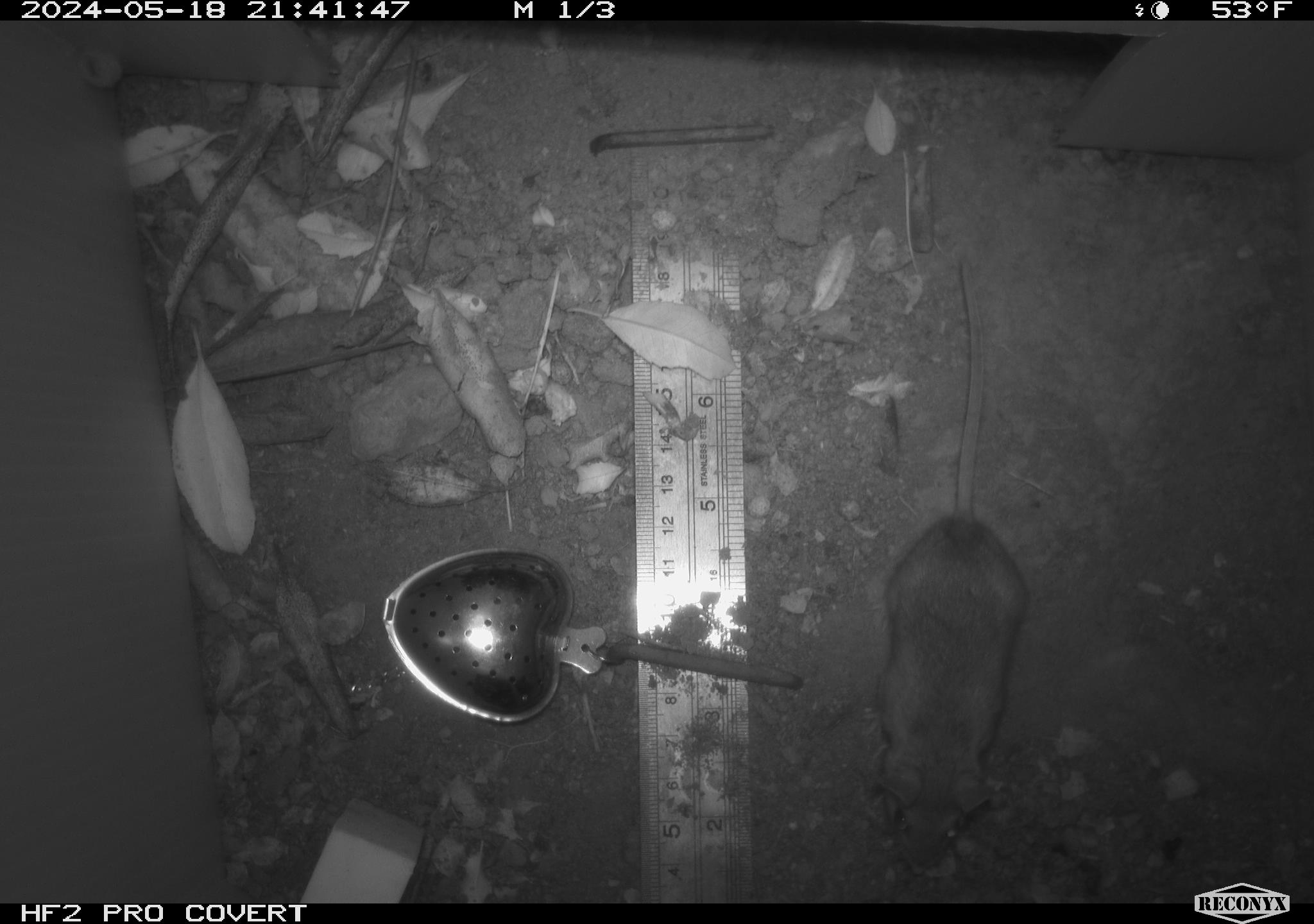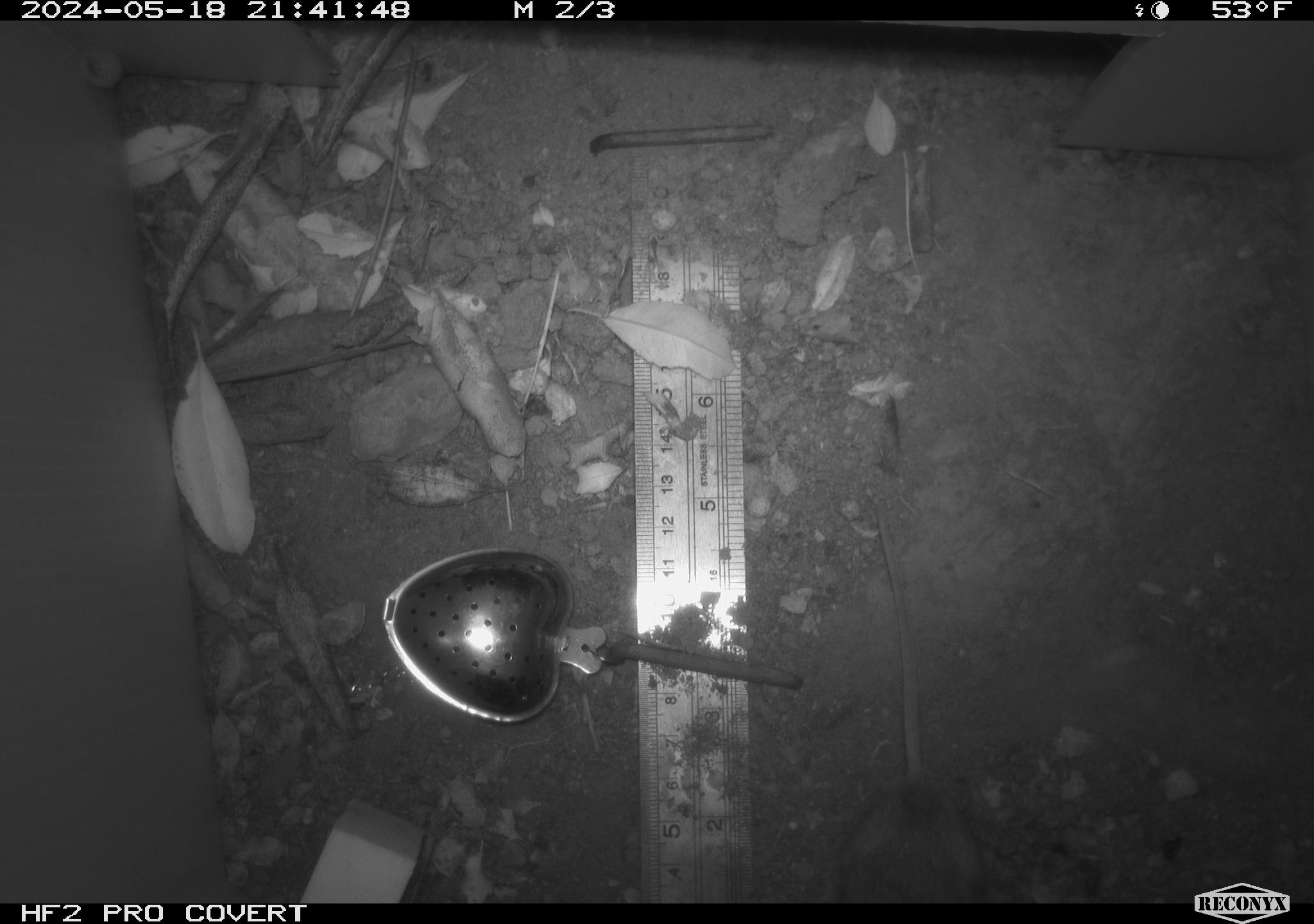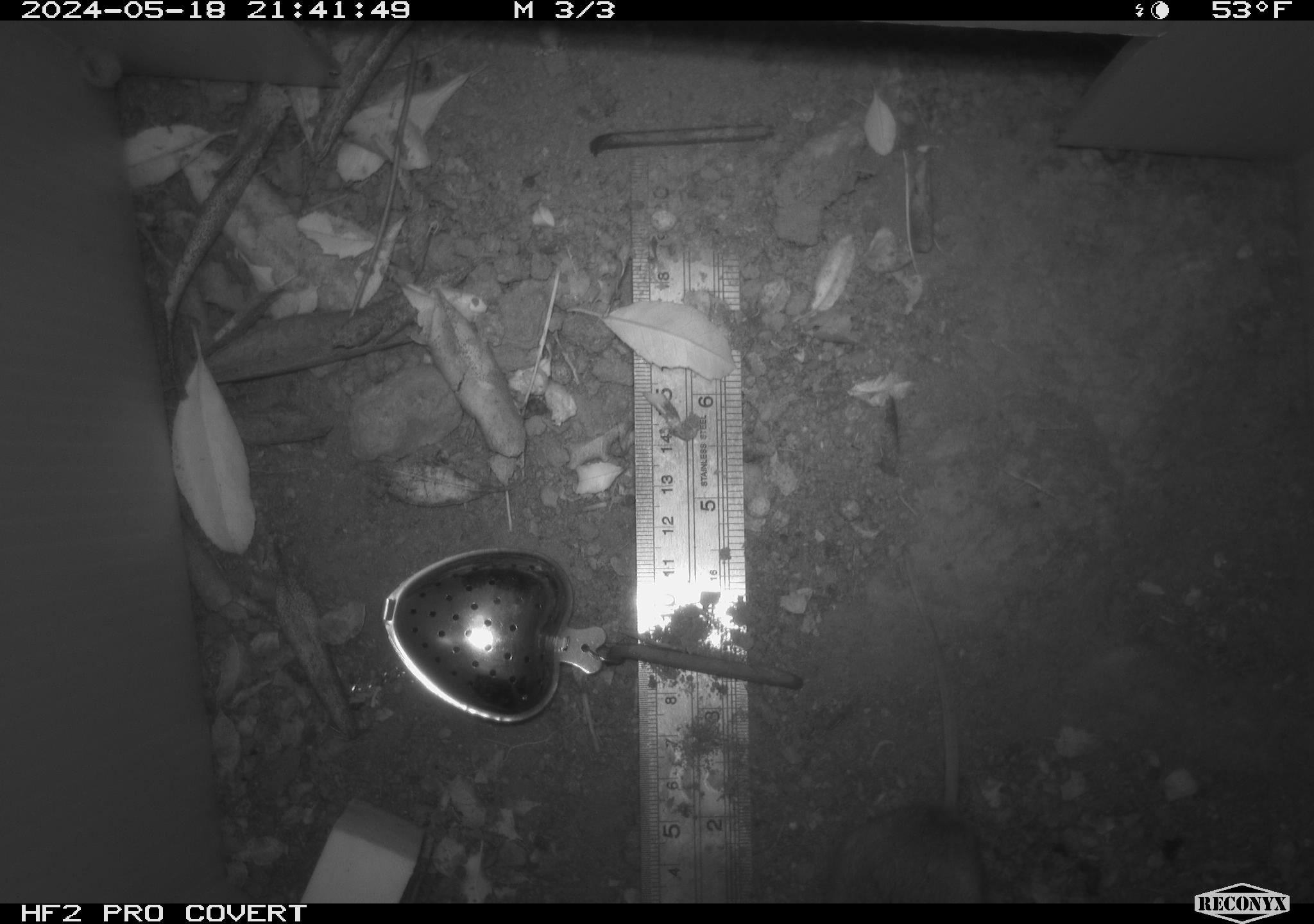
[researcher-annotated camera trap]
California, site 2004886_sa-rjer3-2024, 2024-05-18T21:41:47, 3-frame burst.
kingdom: Animalia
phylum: Chordata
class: Mammalia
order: Rodentia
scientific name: Rodentia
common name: mouse species